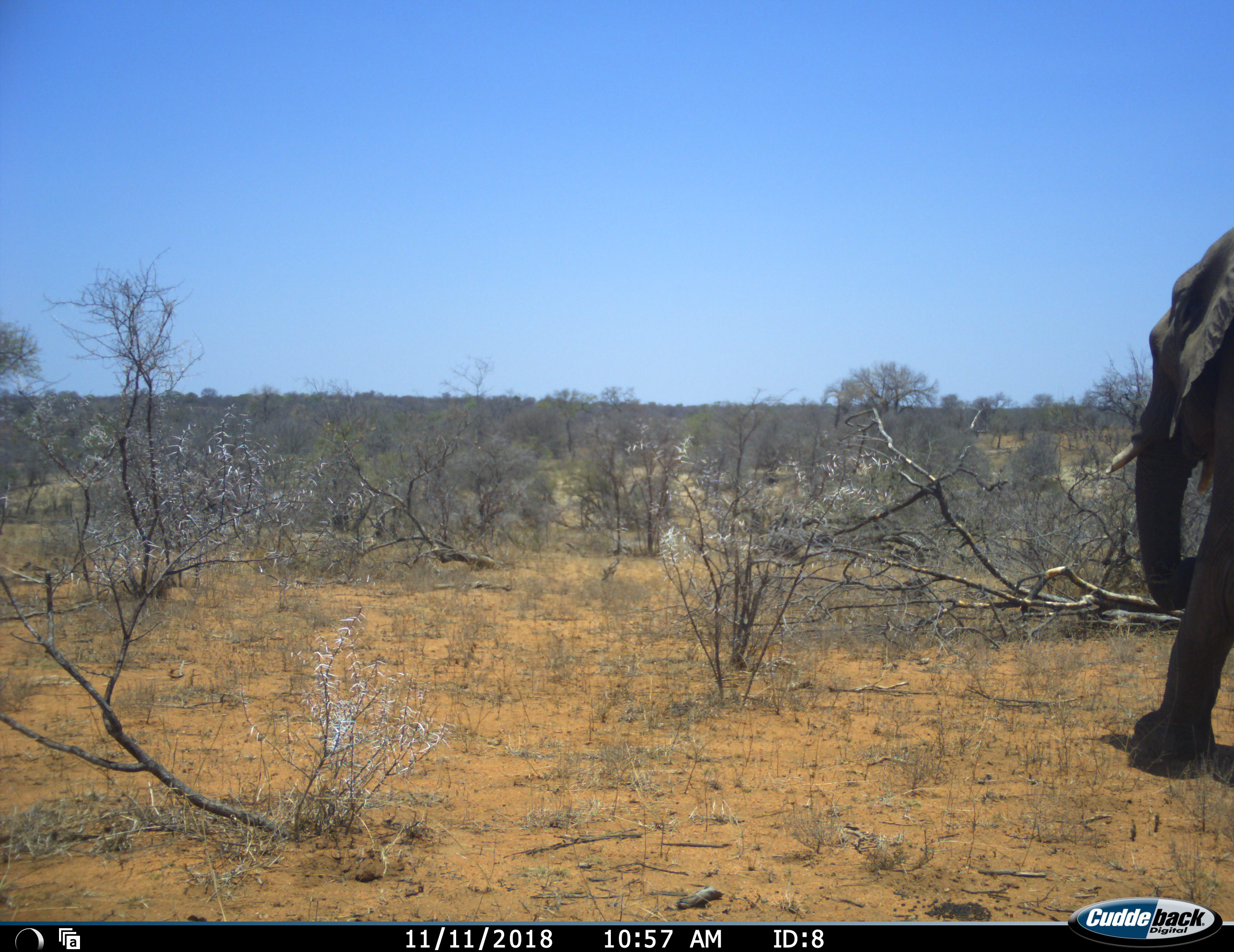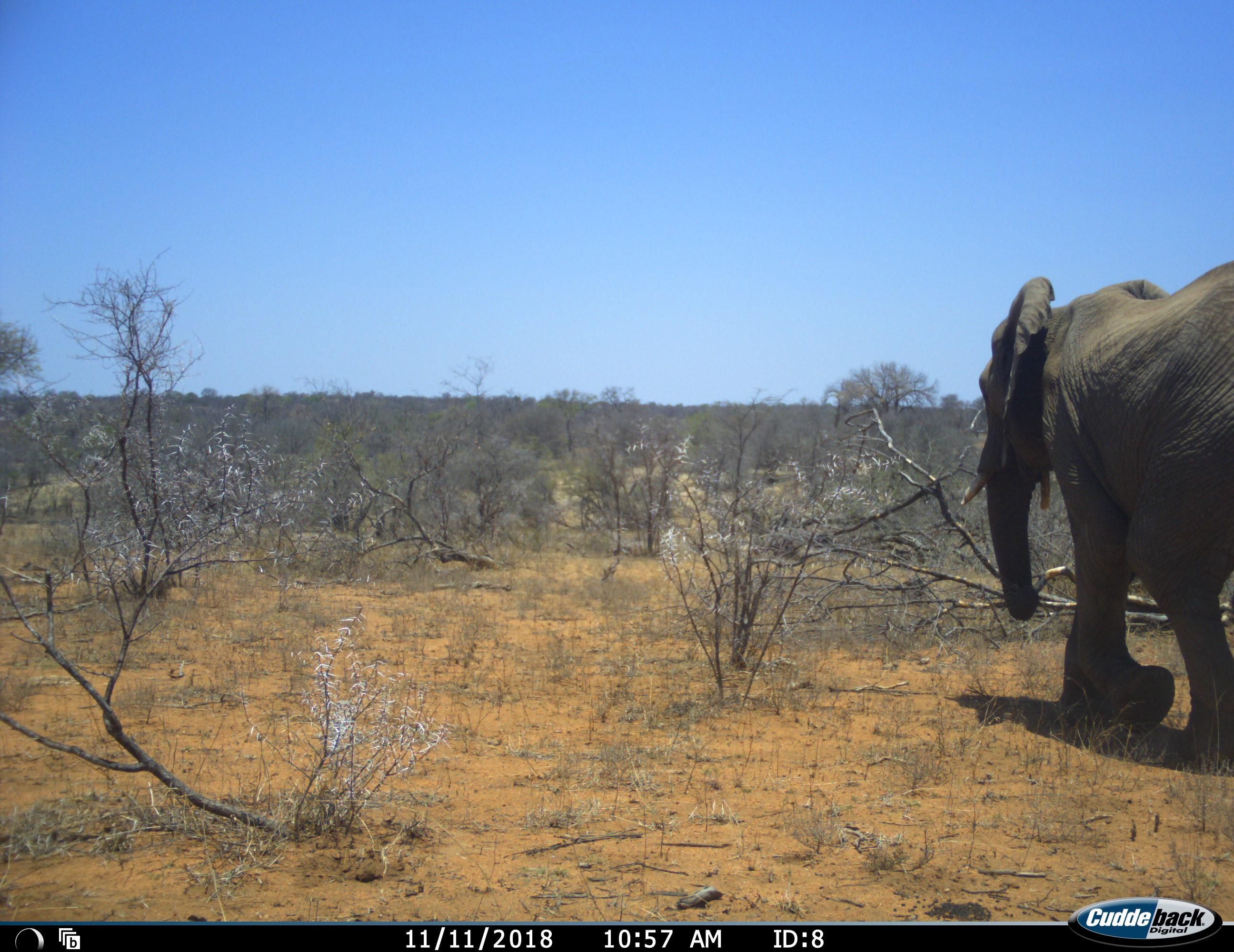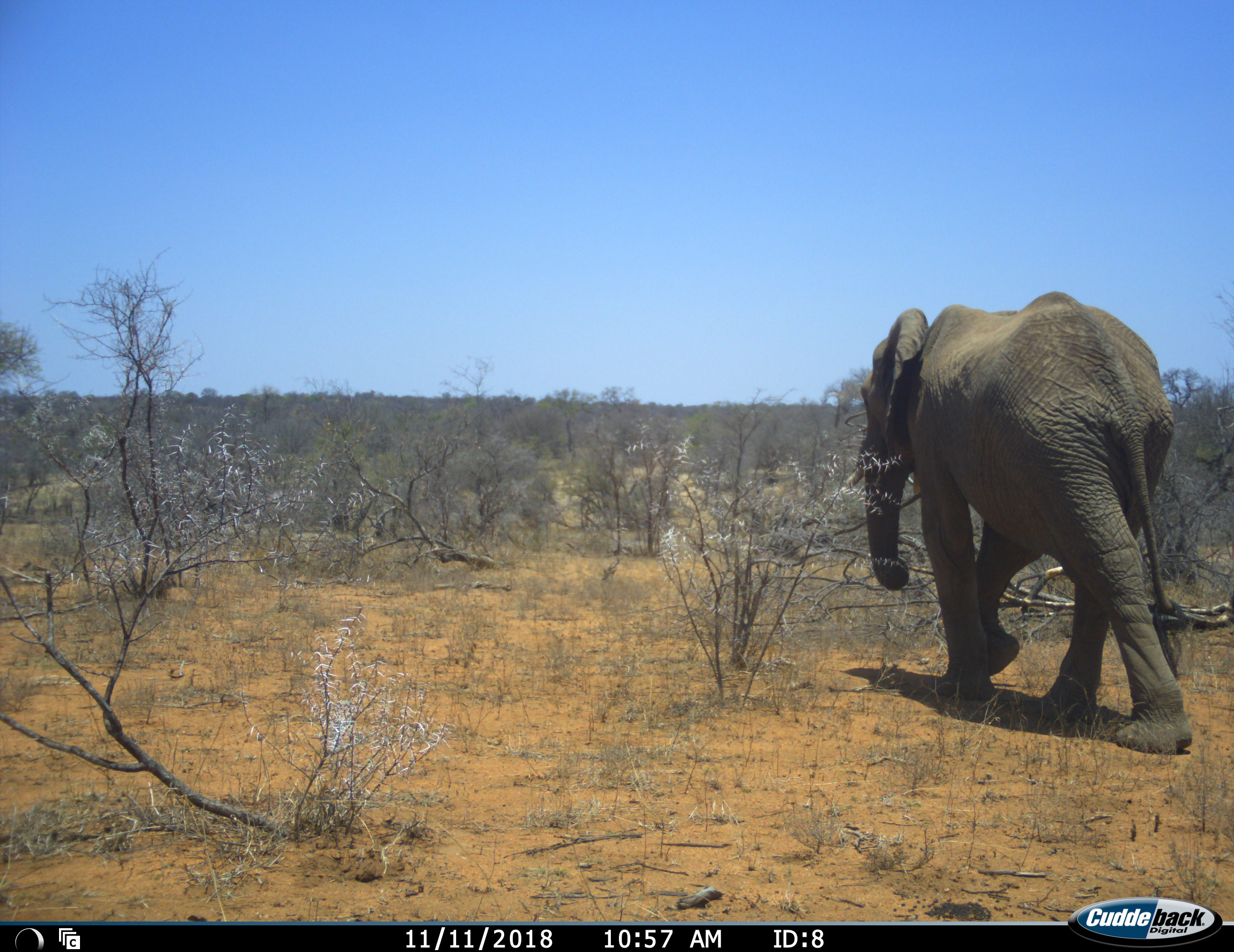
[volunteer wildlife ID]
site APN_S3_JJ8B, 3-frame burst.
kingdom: Animalia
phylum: Chordata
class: Mammalia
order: Proboscidea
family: Elephantidae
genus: Loxodonta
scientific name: Loxodonta africana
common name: african bush elephant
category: elephant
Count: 1.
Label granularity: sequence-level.